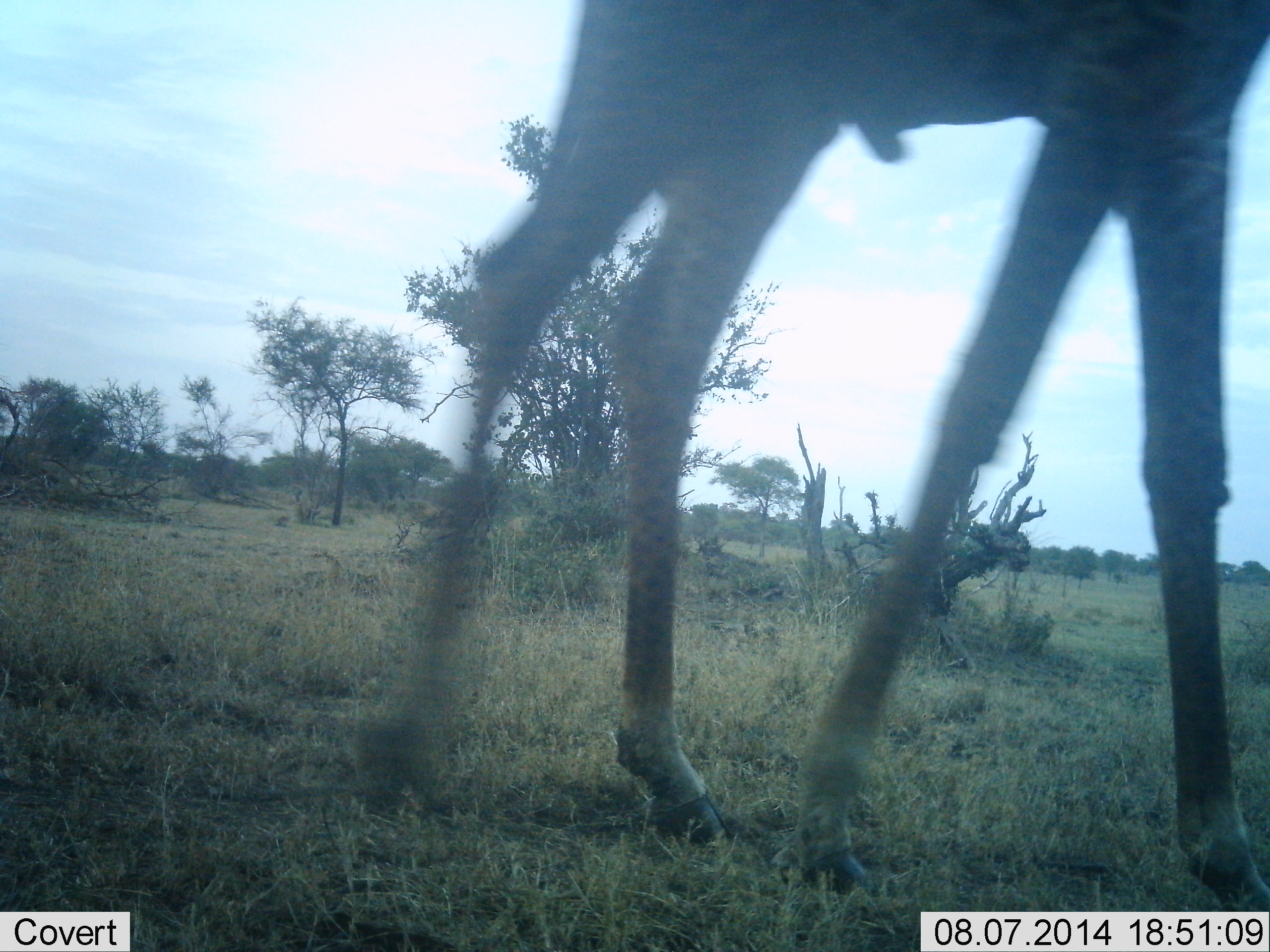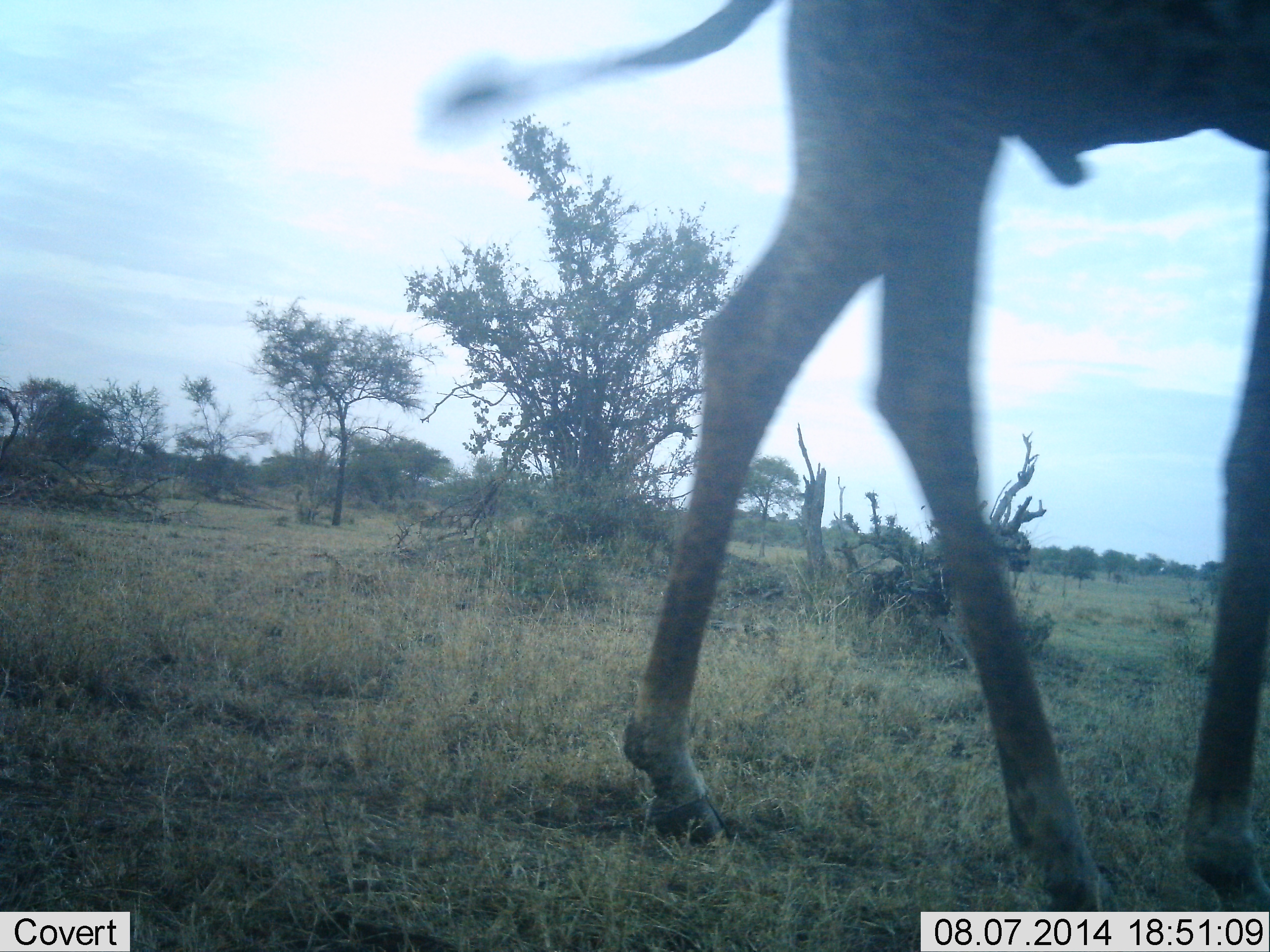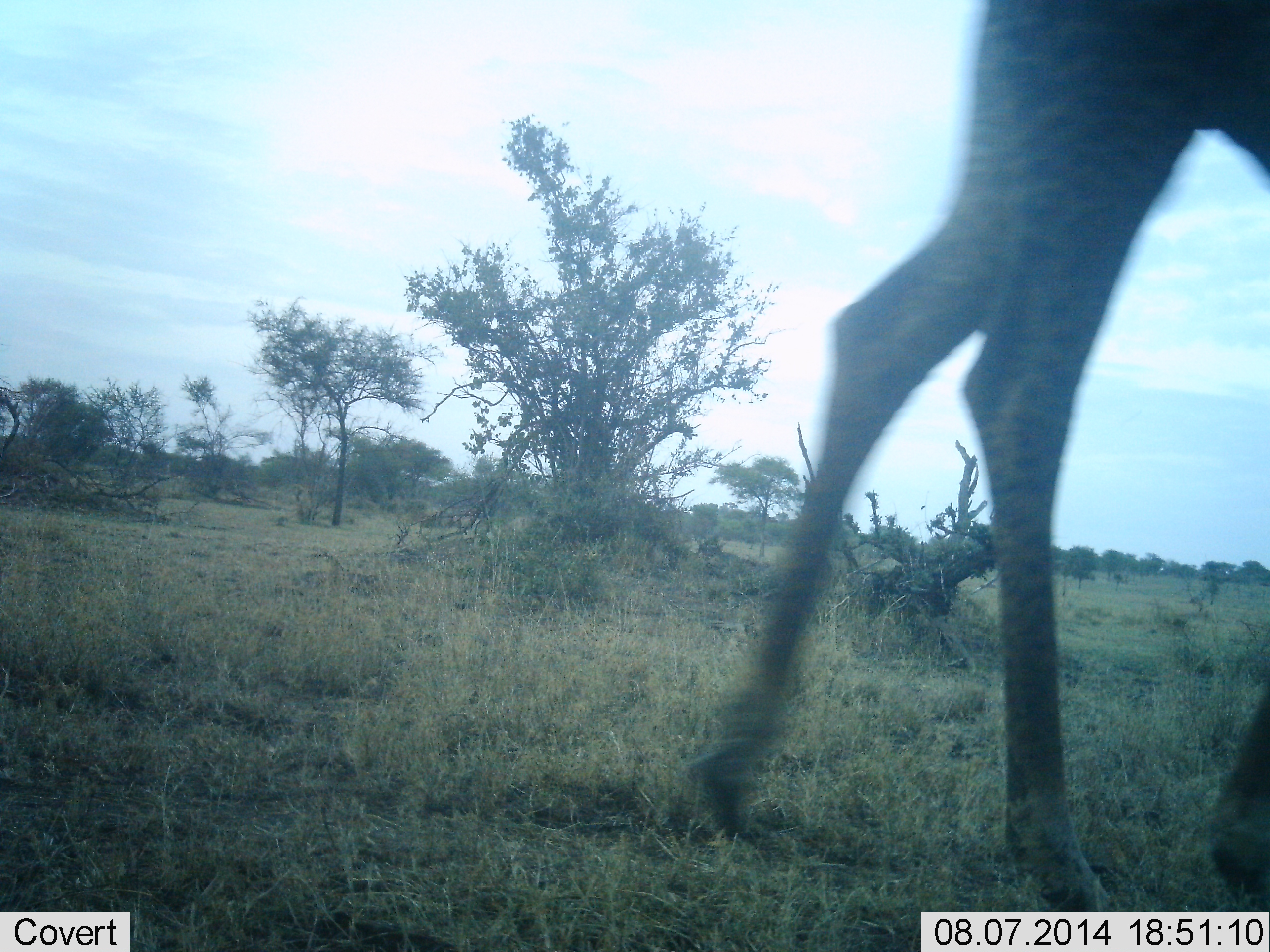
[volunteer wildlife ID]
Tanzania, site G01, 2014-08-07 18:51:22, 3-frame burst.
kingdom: Animalia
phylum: Chordata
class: Mammalia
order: Artiodactyla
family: Giraffidae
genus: Giraffa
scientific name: Giraffa camelopardalis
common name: giraffe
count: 1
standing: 10%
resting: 0%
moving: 100%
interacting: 0%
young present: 0%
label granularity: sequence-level